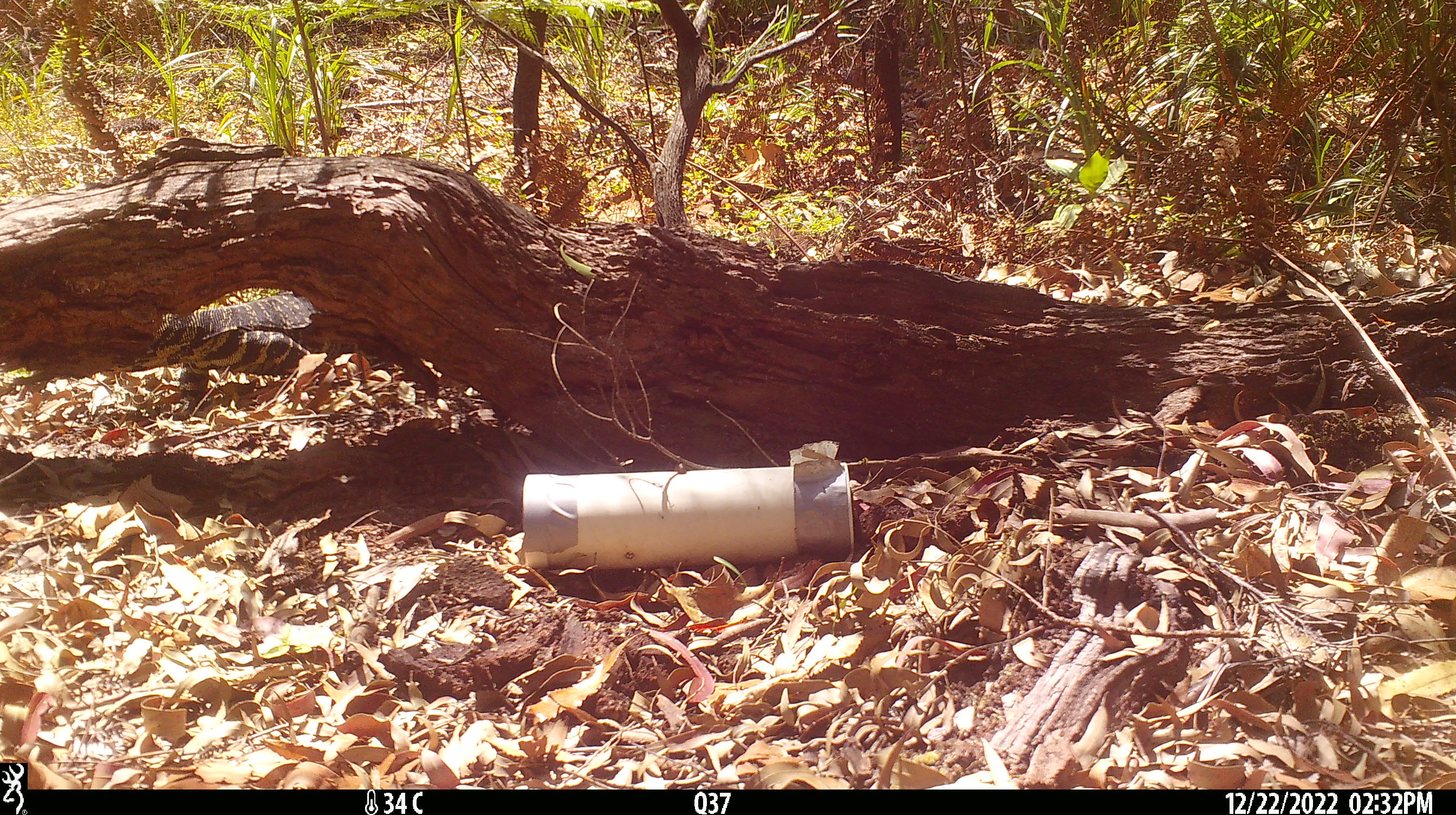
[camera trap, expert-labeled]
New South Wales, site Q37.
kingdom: Animalia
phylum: Chordata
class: Reptilia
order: Squamata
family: Varanidae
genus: Varanus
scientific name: Varanus varius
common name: lace monitor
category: goanna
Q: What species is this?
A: Goanna (lace monitor) (Varanus varius).